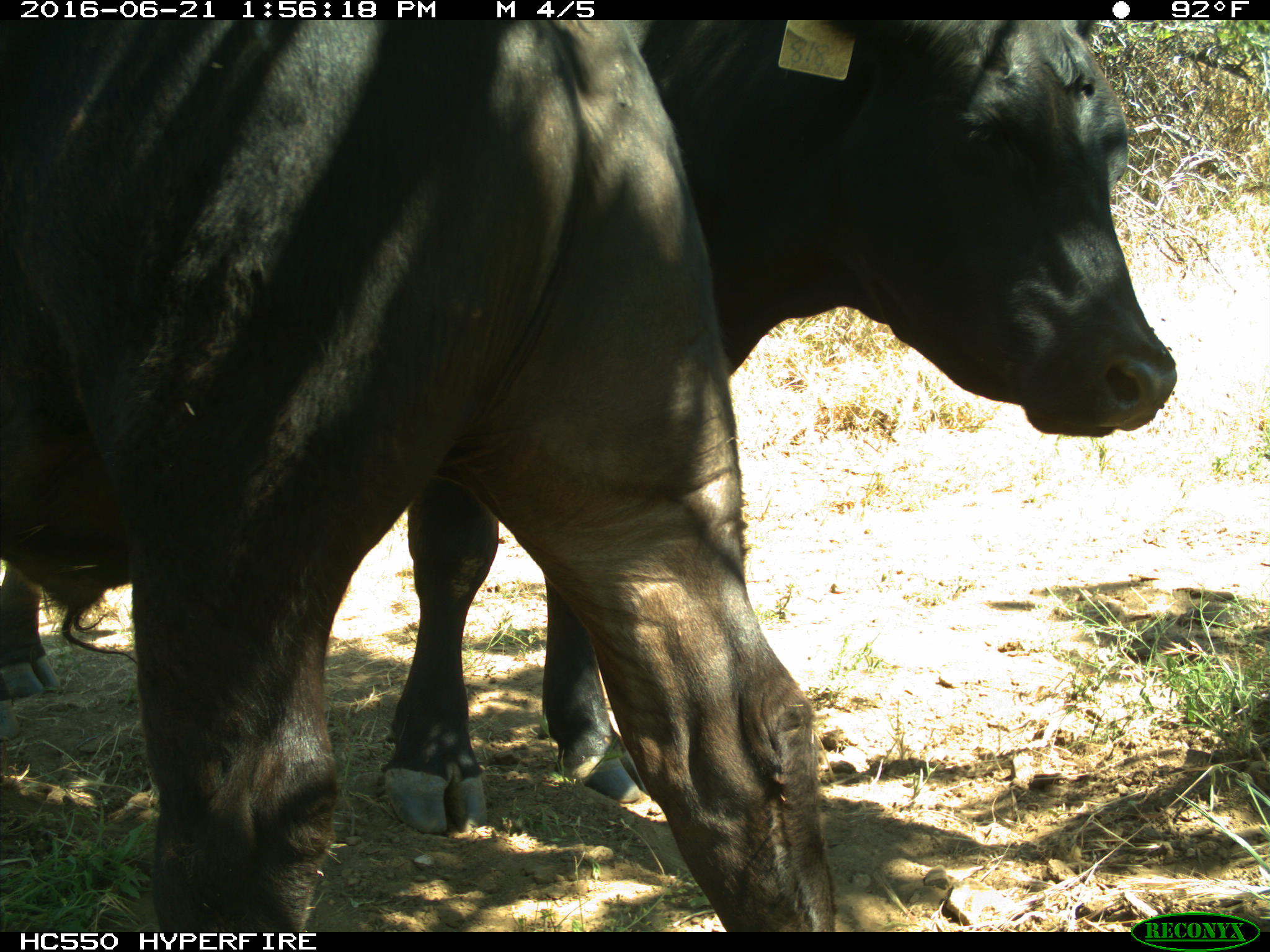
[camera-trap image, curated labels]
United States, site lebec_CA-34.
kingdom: Animalia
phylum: Chordata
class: Mammalia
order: Artiodactyla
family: Bovidae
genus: Bos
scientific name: Bos taurus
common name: domestic cow